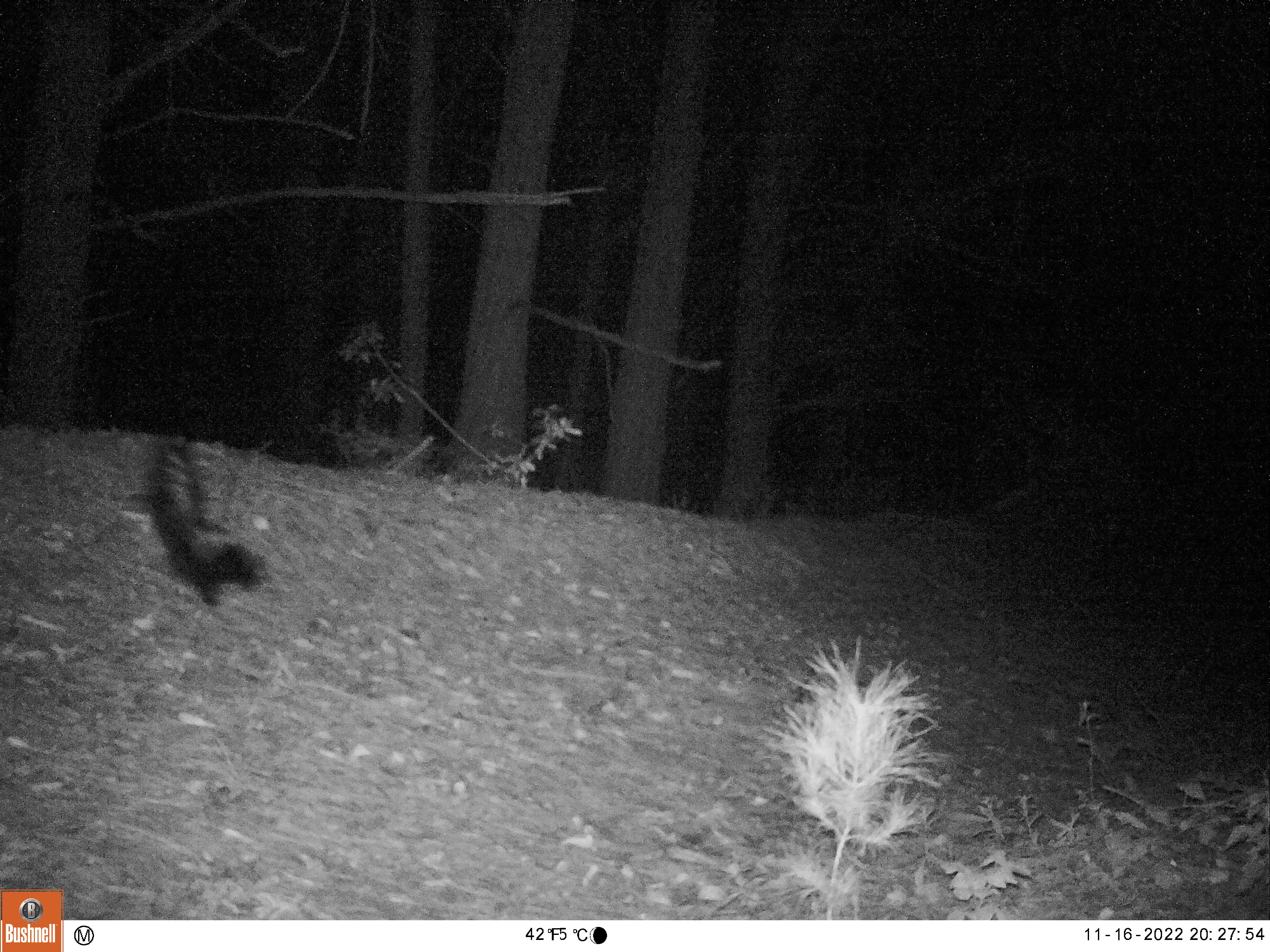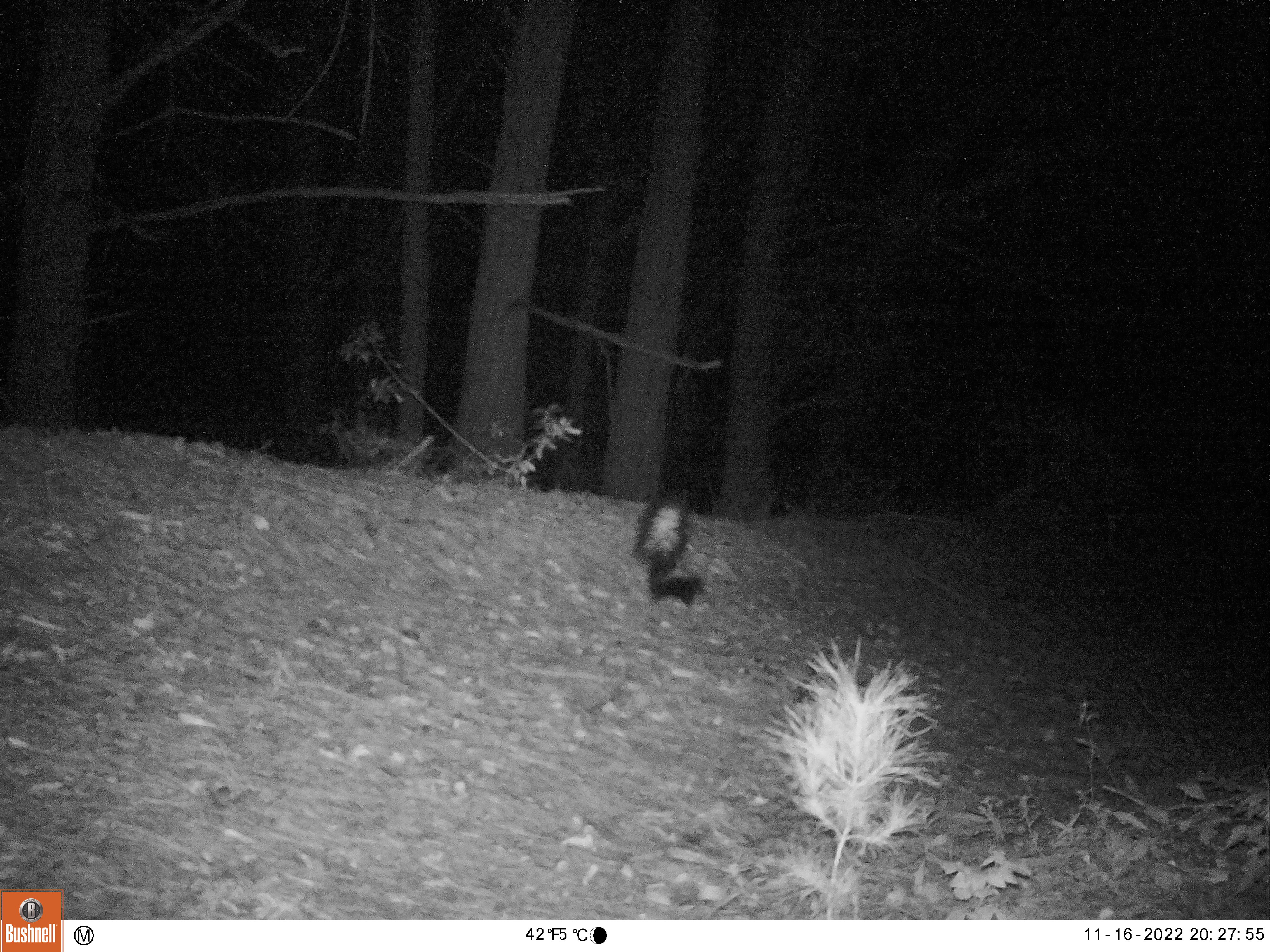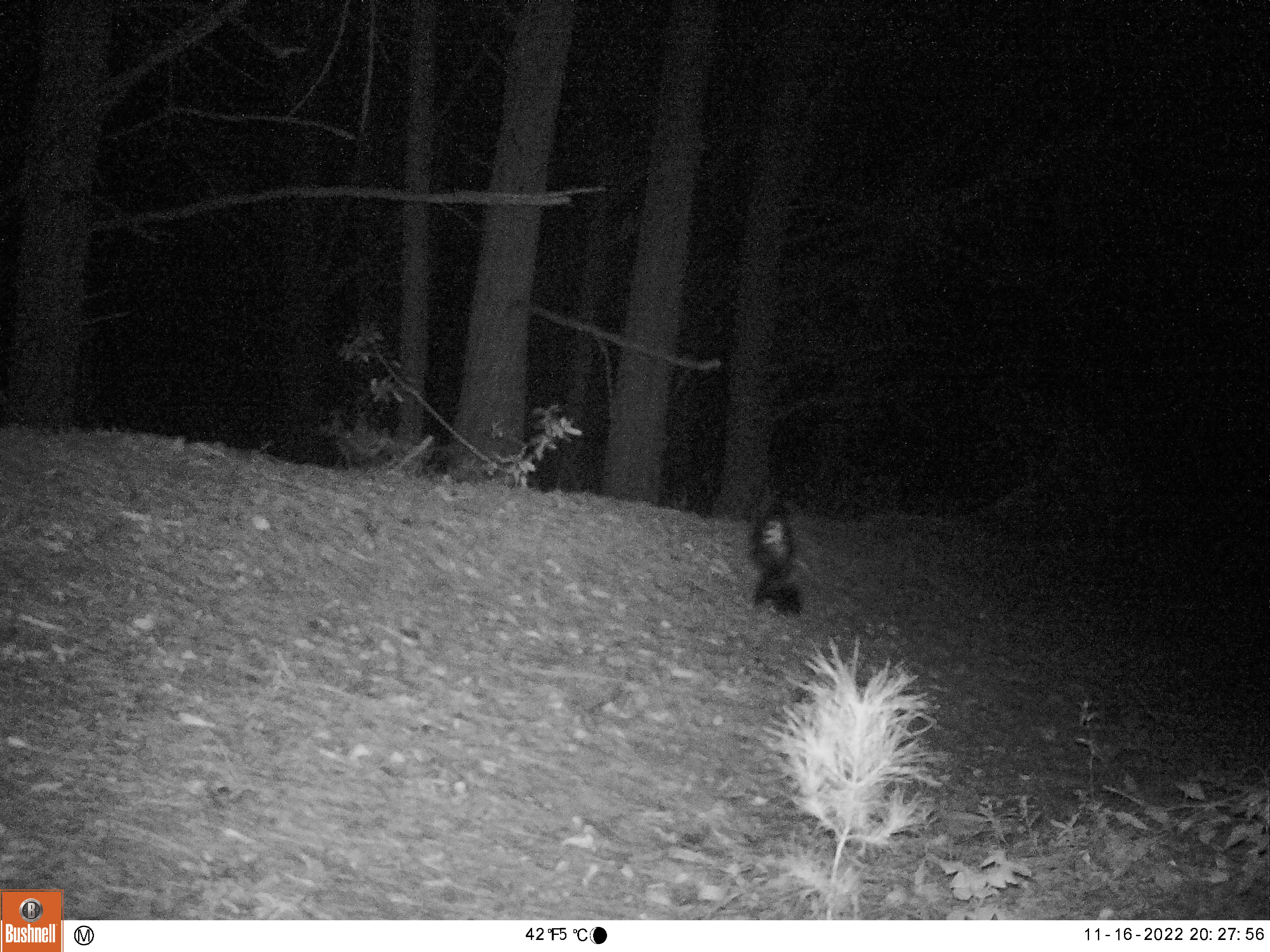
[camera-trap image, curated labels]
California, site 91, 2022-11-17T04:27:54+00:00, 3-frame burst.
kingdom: Animalia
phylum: Chordata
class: Mammalia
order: Carnivora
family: Mephitidae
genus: Mephitis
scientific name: Mephitis mephitis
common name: striped skunk